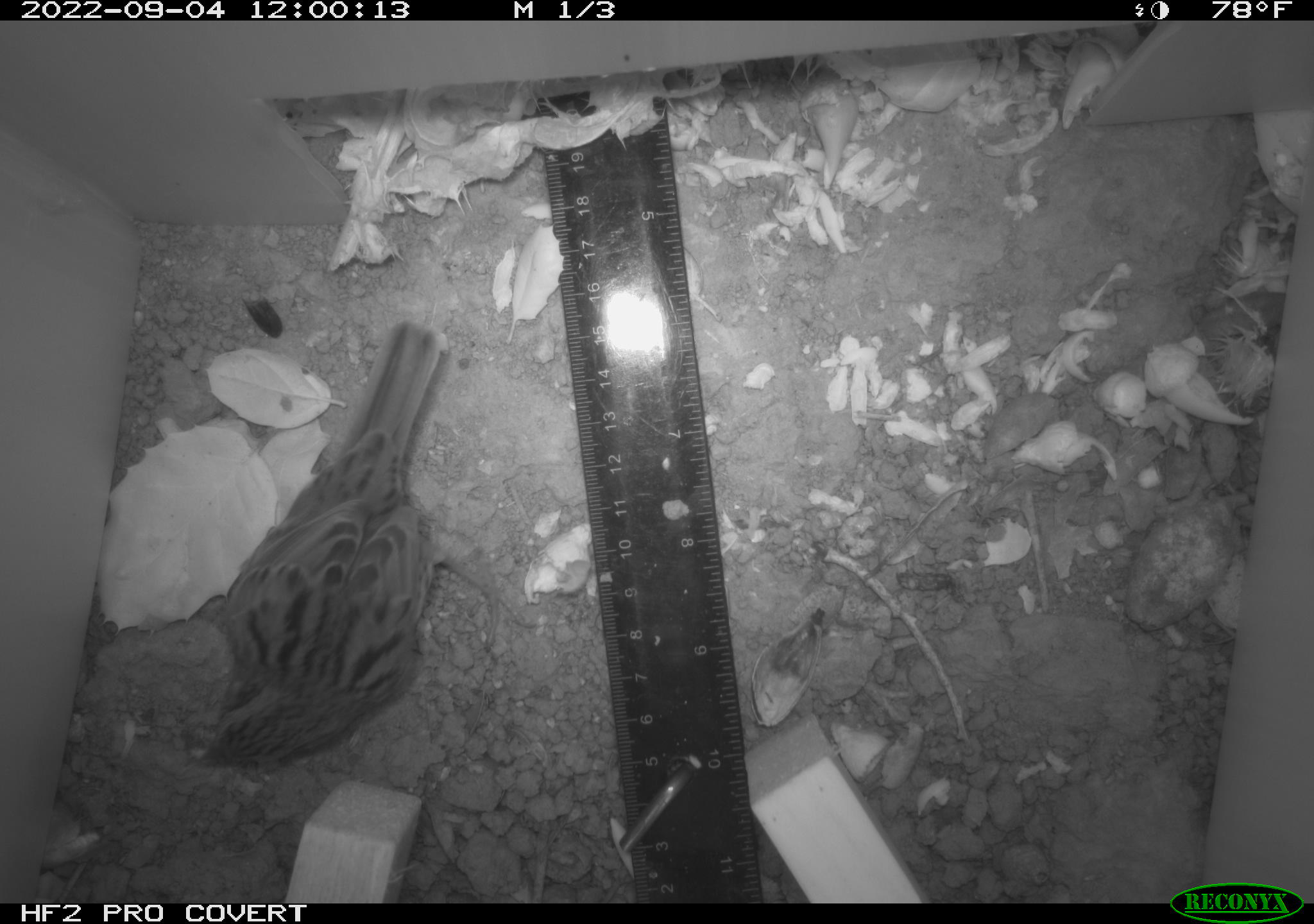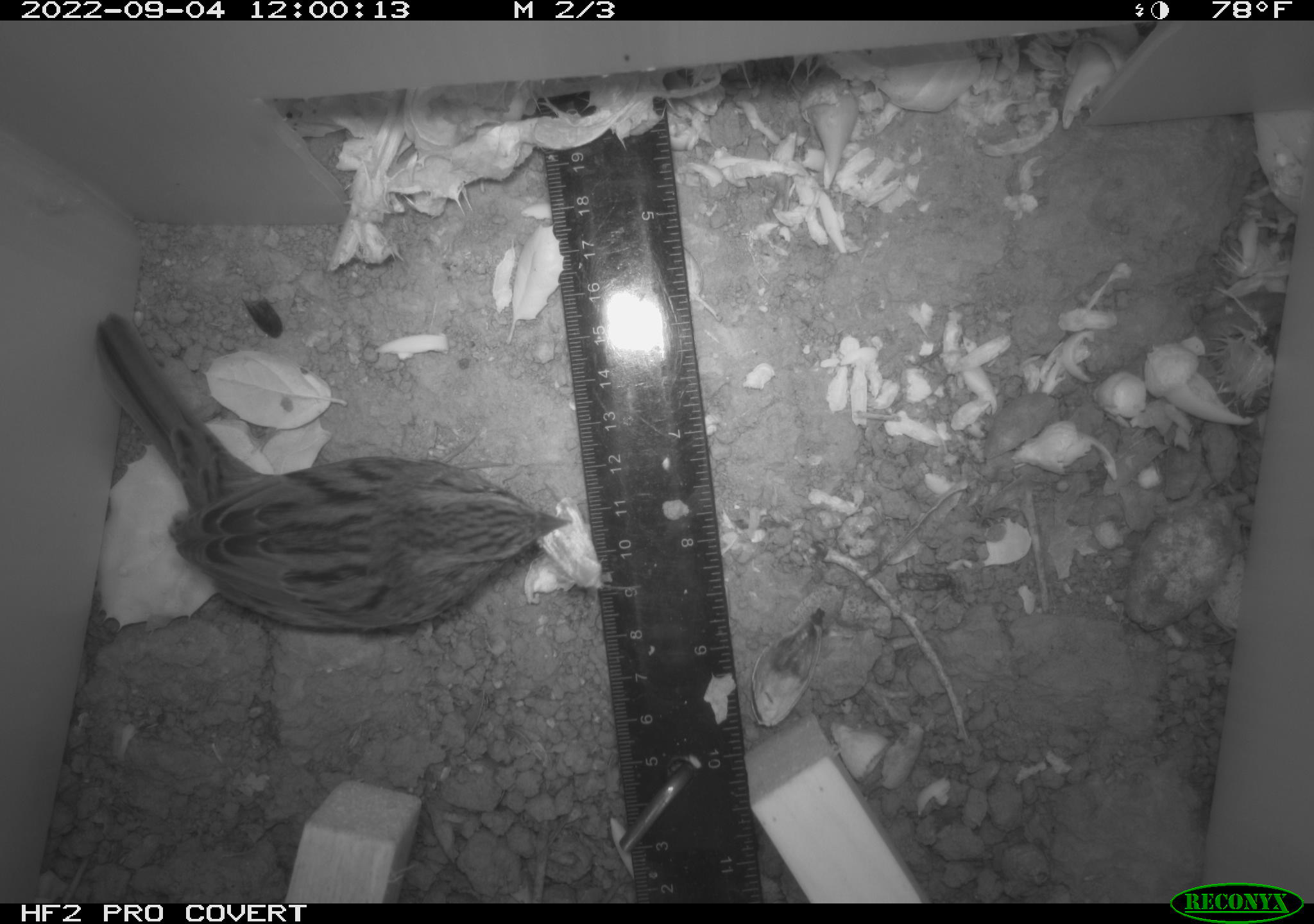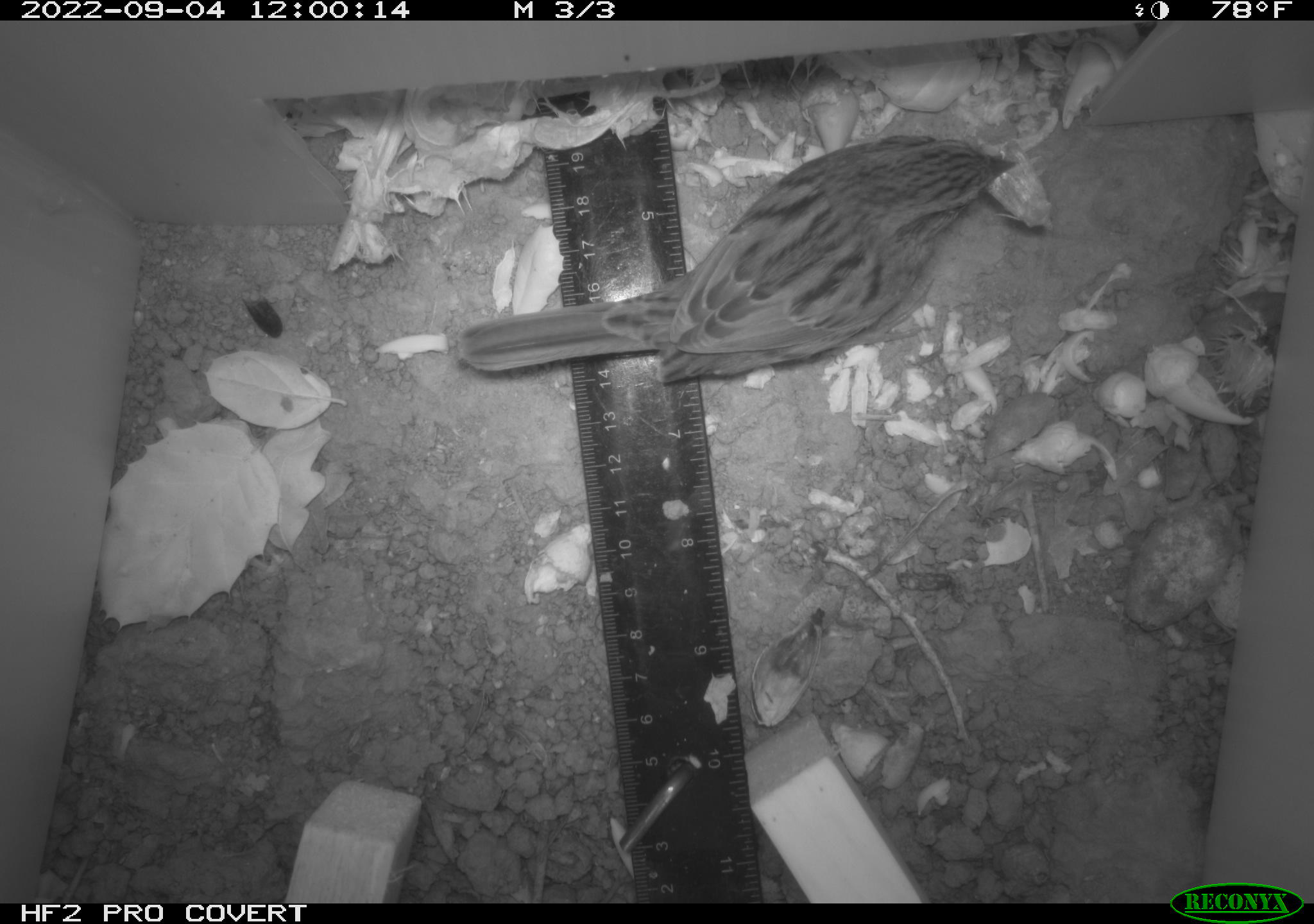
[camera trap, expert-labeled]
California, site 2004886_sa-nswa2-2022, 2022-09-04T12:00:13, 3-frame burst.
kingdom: Animalia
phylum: Chordata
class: Aves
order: Passeriformes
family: Passerellidae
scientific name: Passerellidae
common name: new world sparrows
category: passerellidae family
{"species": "passerellidae family (new world sparrows) (Passerellidae)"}